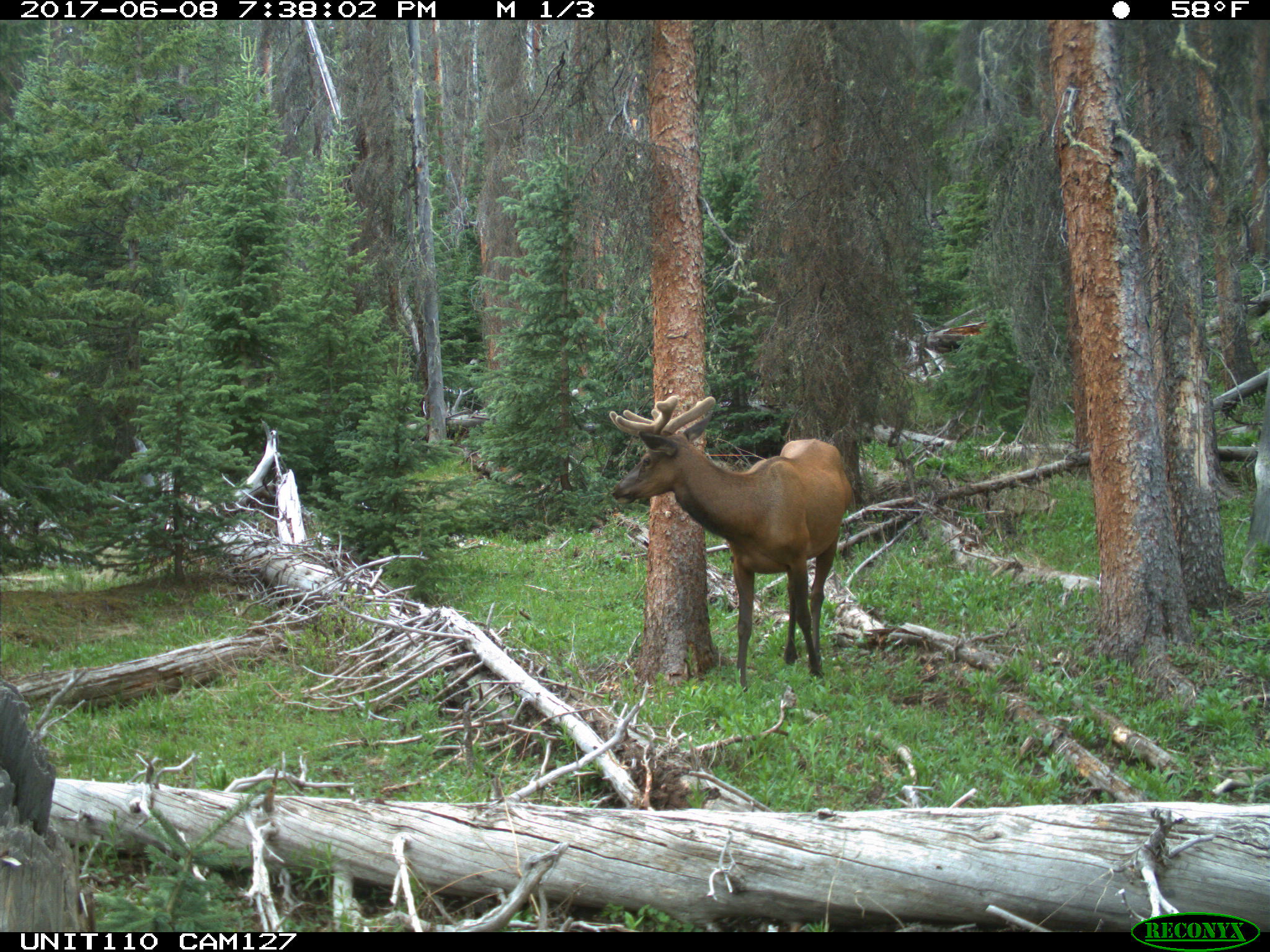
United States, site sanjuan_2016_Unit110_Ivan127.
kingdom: Animalia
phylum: Chordata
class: Mammalia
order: Artiodactyla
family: Cervidae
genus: Cervus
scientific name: Cervus elaphus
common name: red deer